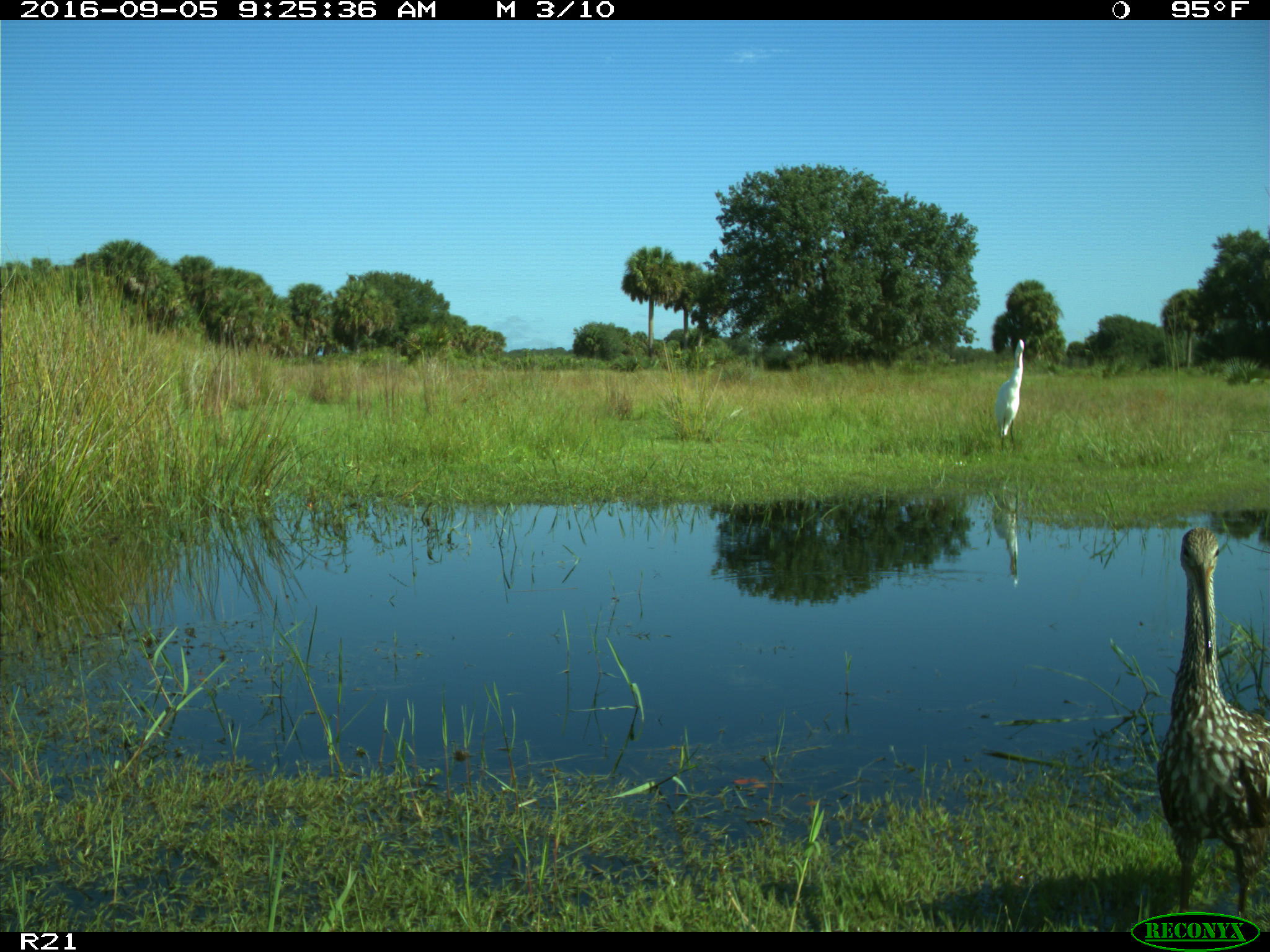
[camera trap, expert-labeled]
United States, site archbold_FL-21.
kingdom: Animalia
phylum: Chordata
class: Aves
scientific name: Aves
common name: birds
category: unidentified bird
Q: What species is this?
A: Unidentified bird (birds) (Aves).